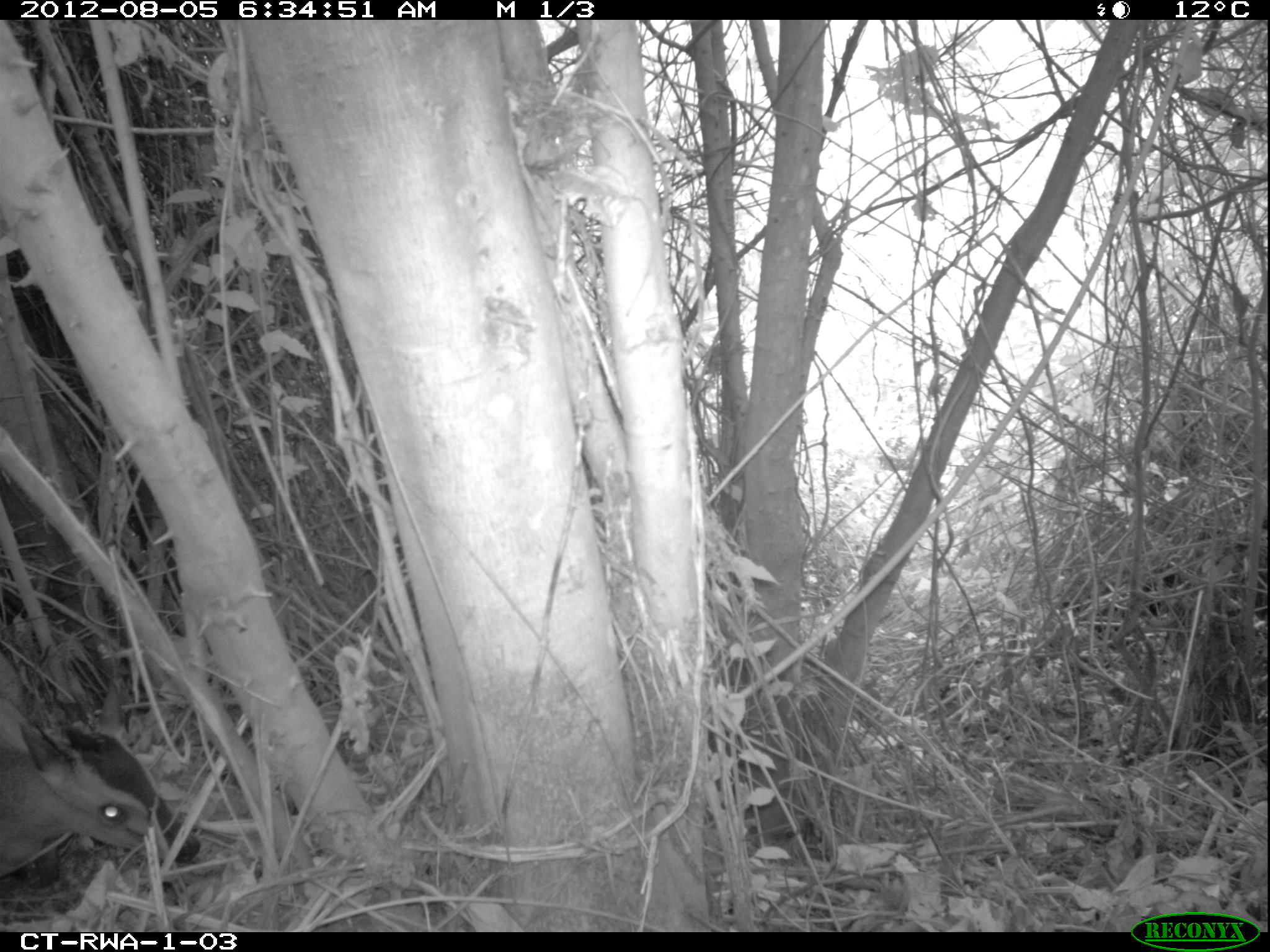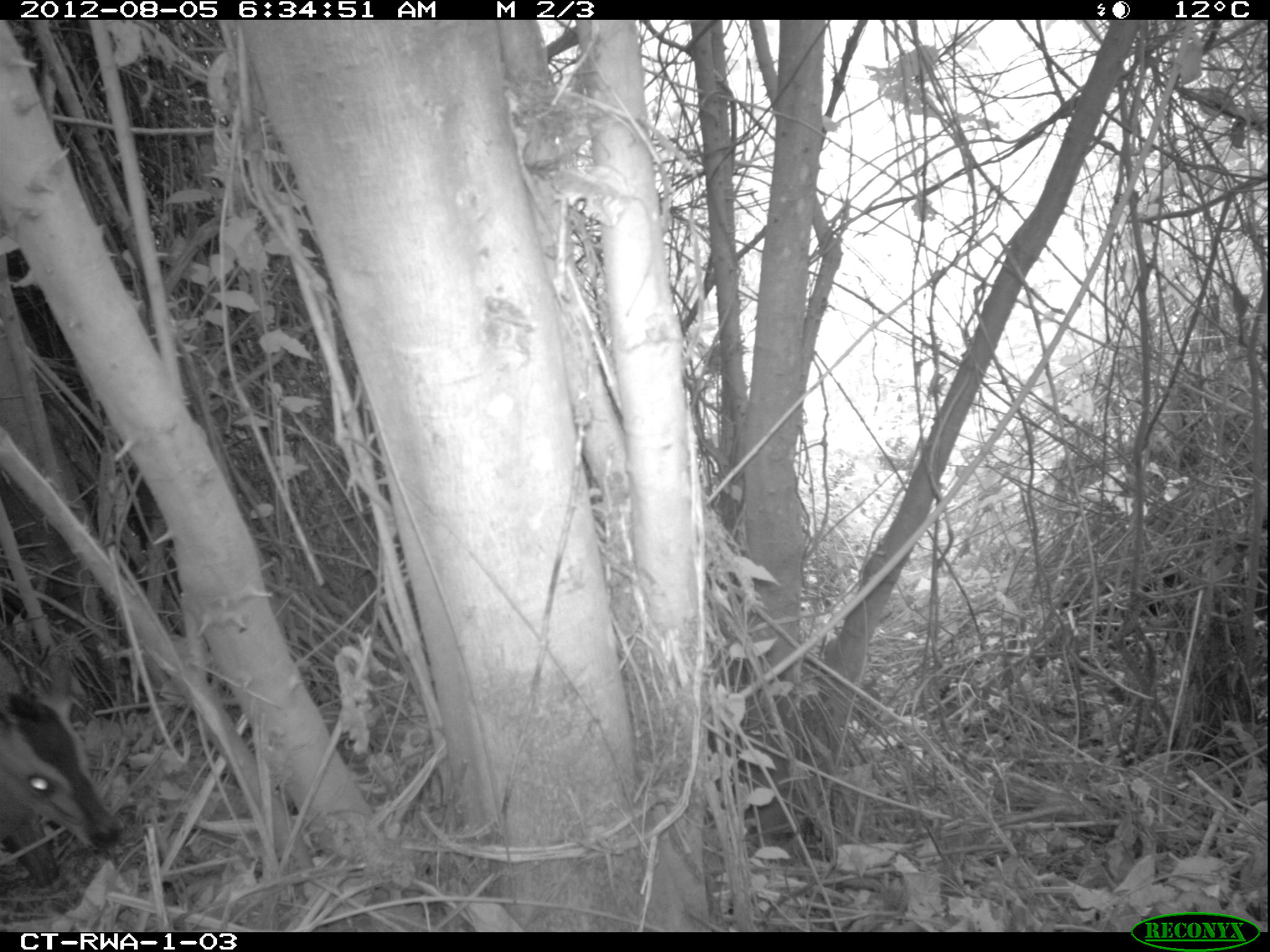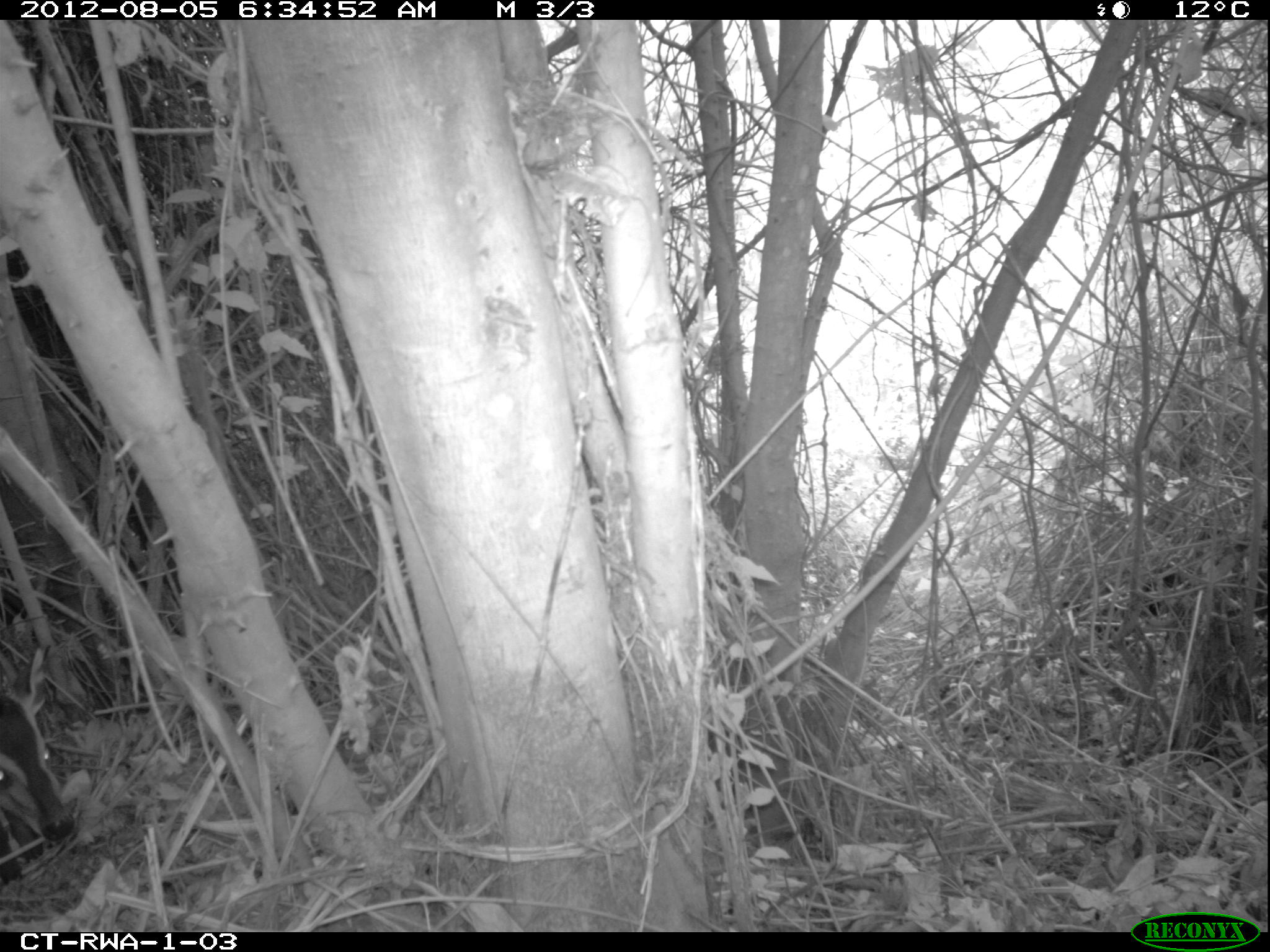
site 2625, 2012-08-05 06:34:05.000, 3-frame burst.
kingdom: Animalia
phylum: Chordata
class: Mammalia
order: Artiodactyla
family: Bovidae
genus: Cephalophus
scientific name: Cephalophus nigrifrons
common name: black-fronted duiker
Cephalophus nigrifrons (black-fronted duiker), count 1.